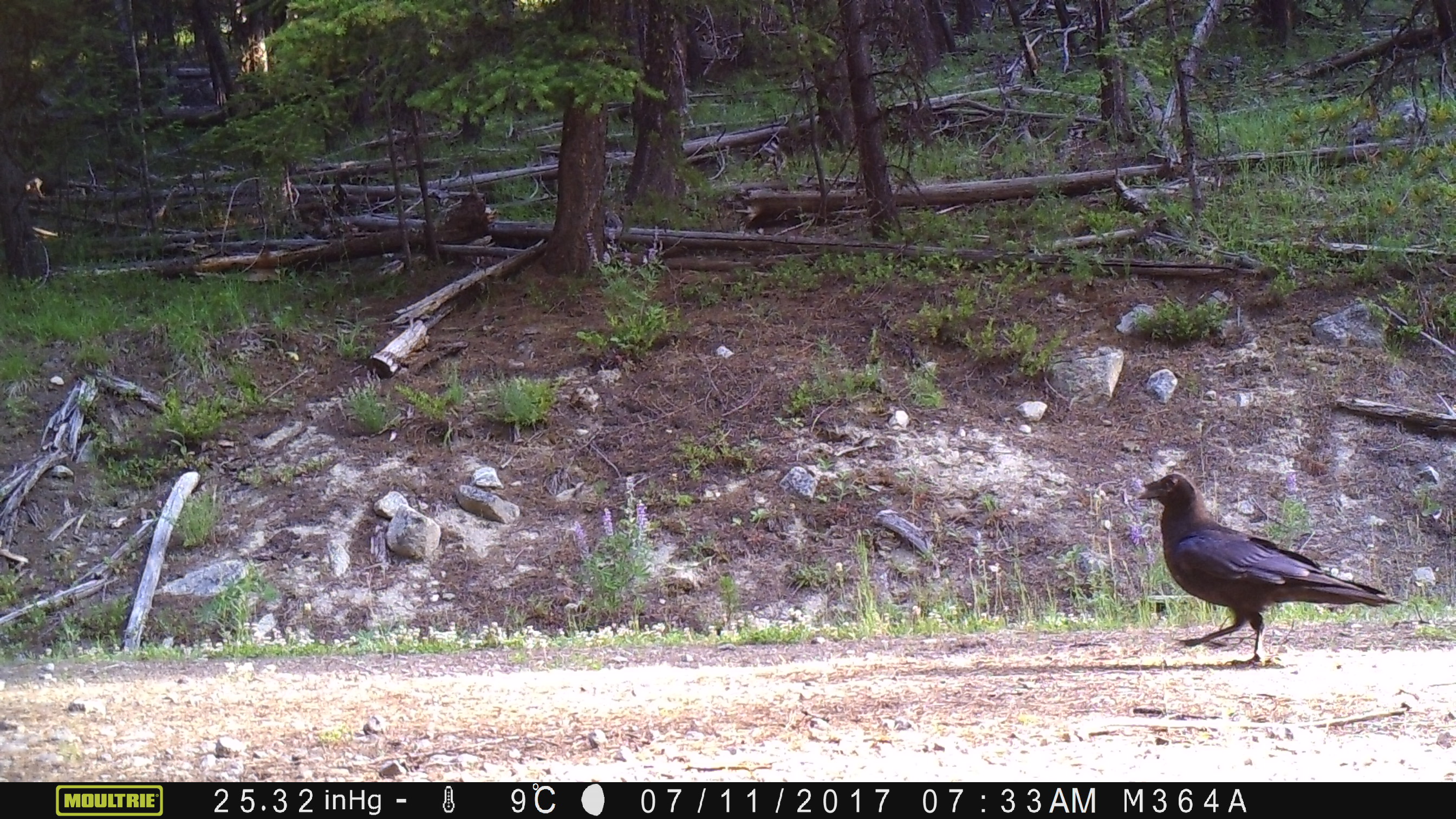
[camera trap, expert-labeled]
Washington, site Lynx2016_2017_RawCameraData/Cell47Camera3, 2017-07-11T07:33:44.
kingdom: Animalia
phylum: Chordata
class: Aves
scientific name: Aves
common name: birds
Aves (birds). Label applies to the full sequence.